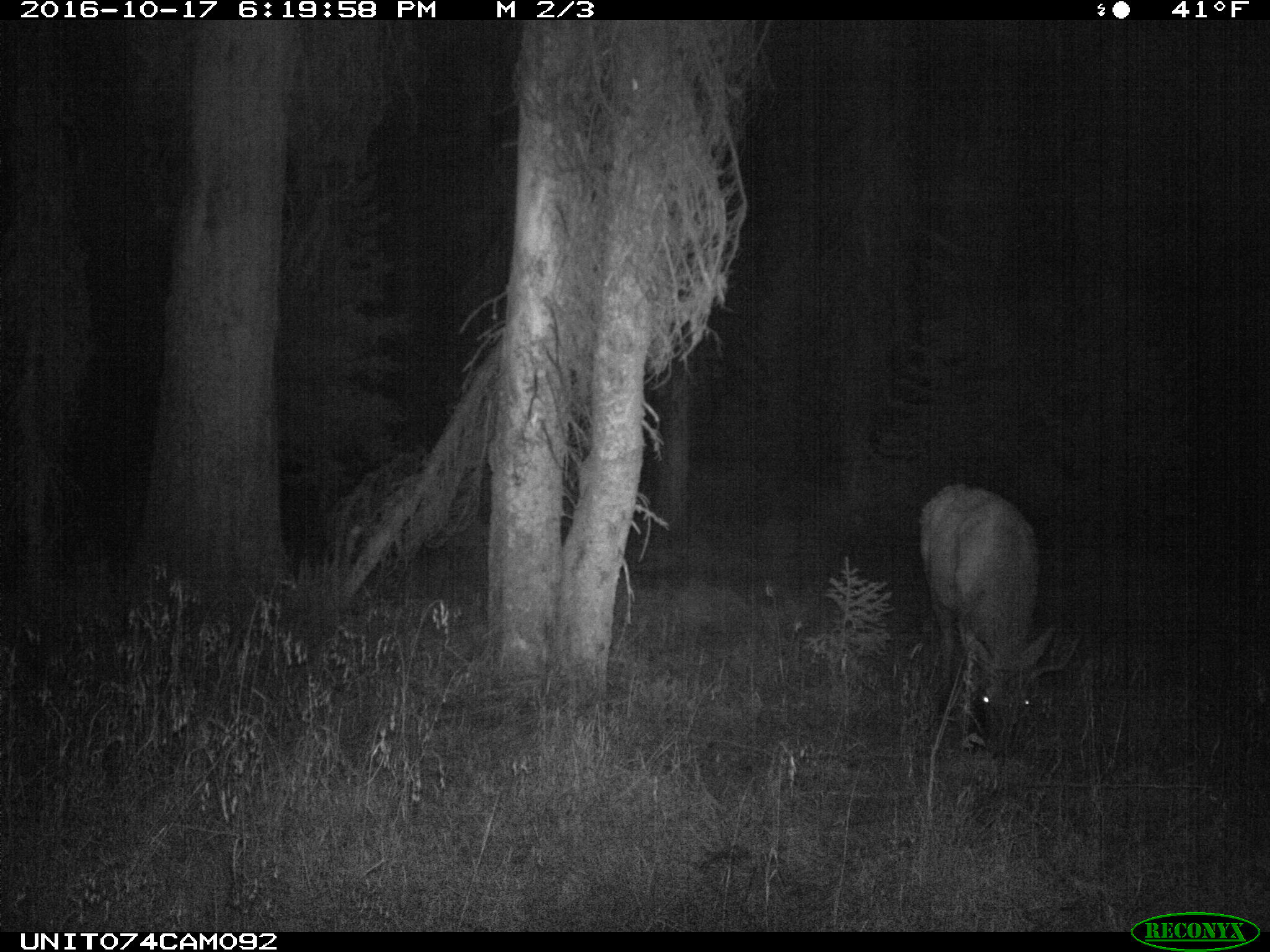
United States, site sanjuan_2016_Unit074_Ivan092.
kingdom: Animalia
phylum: Chordata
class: Mammalia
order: Artiodactyla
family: Cervidae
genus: Cervus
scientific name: Cervus elaphus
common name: red deer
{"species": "Cervus elaphus (red deer)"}